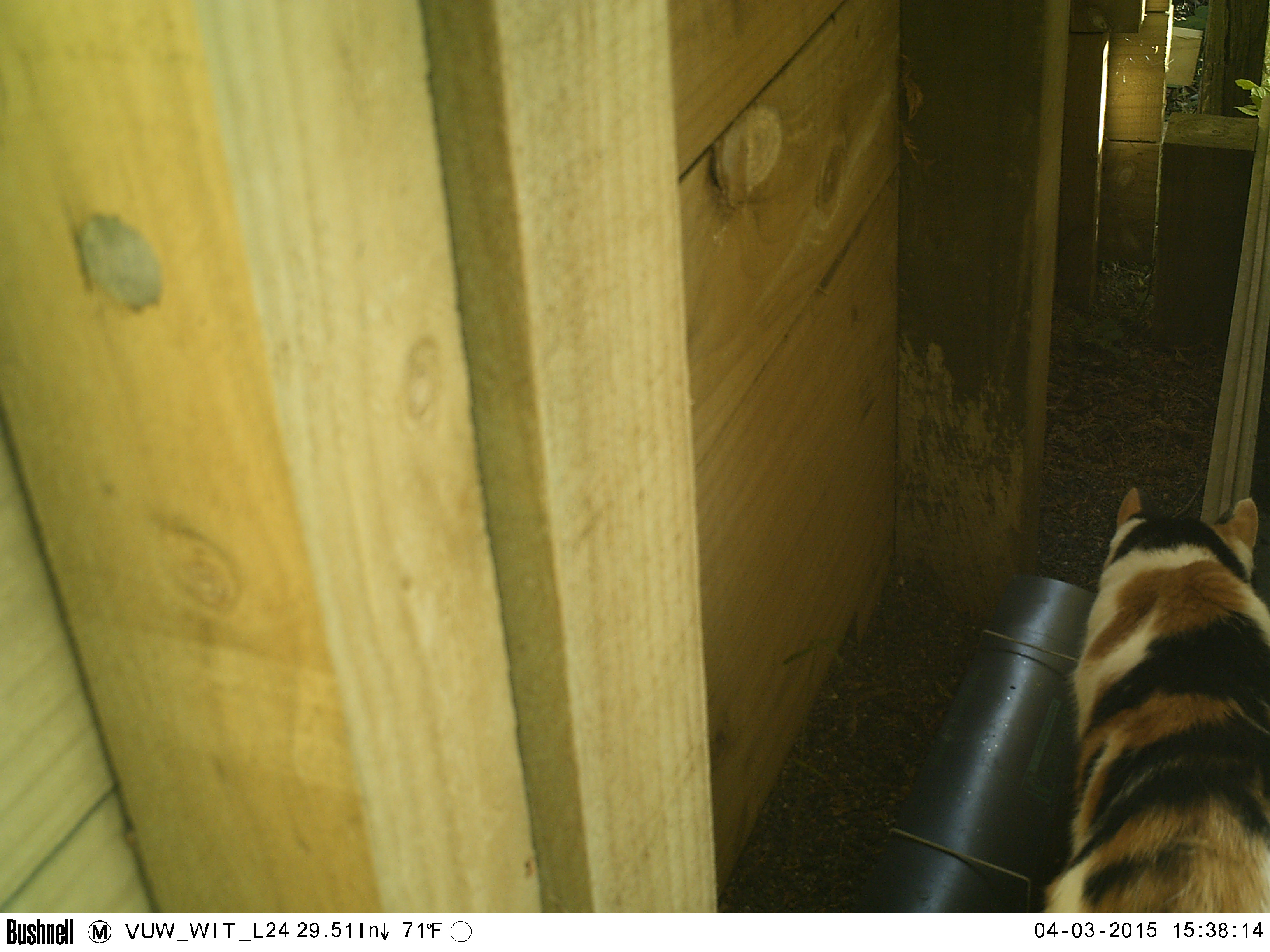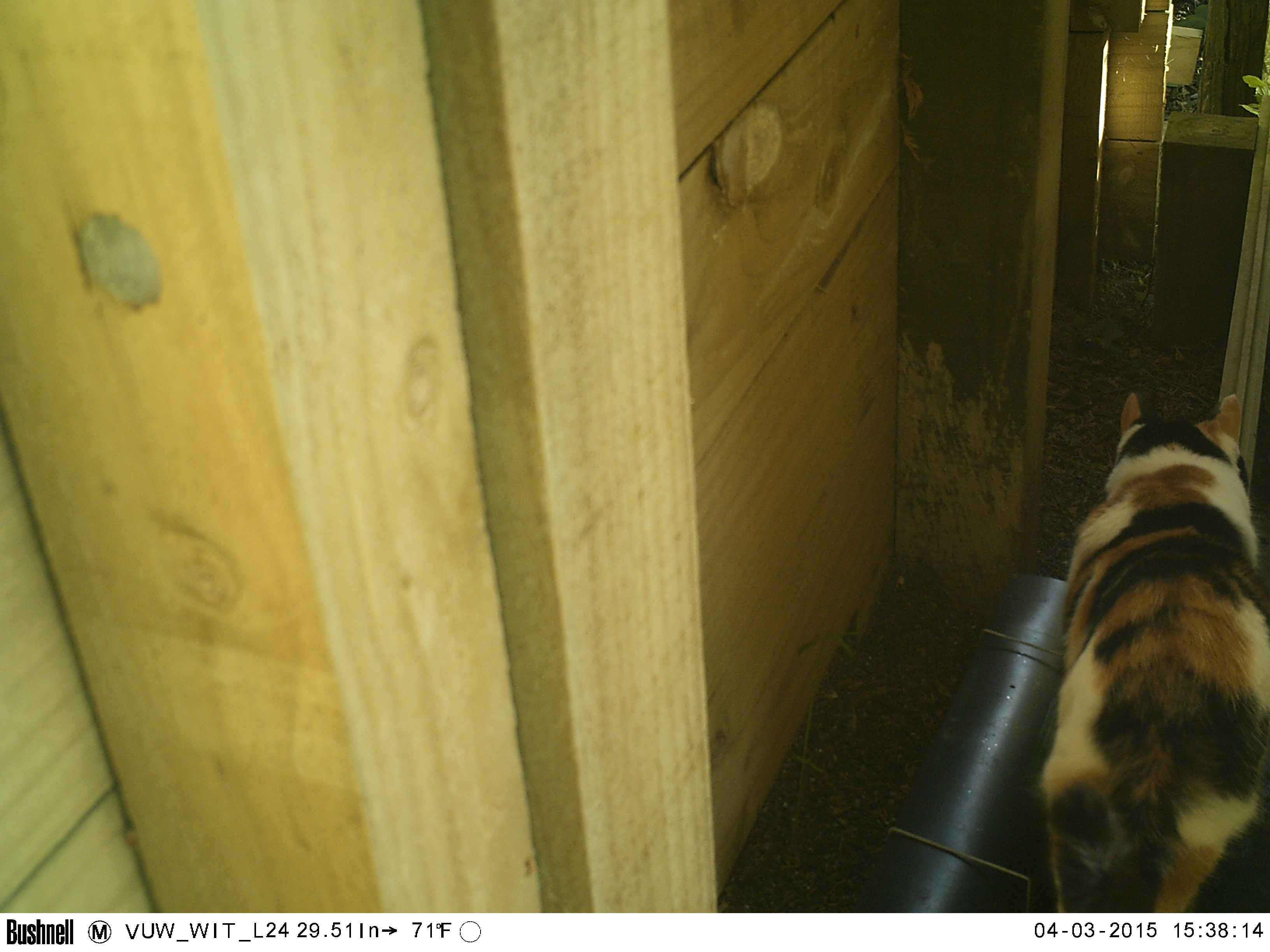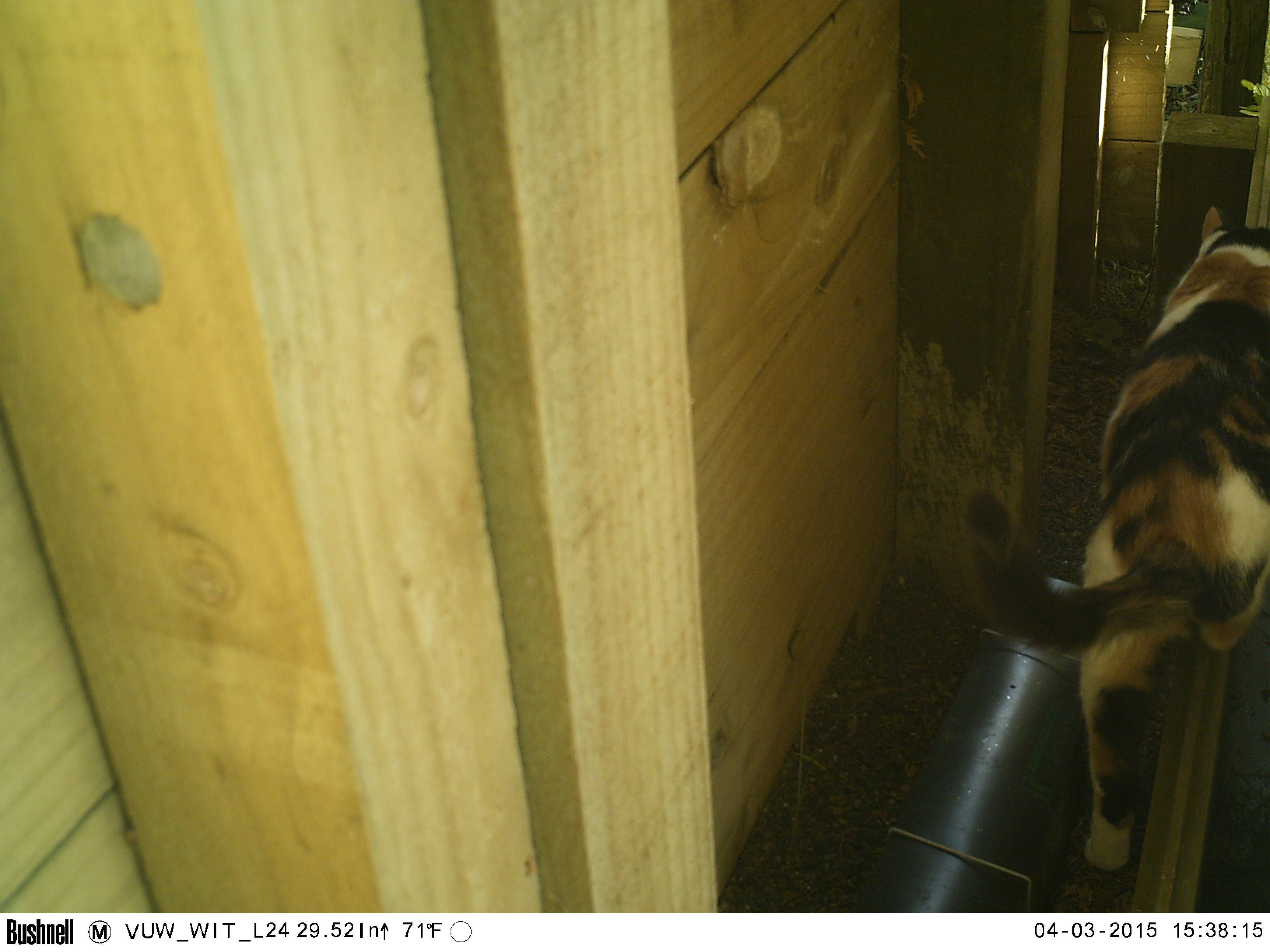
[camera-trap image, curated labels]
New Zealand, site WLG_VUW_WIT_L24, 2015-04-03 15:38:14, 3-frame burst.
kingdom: Animalia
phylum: Chordata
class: Mammalia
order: Carnivora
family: Felidae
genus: Felis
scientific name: Felis catus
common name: domestic cat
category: cat